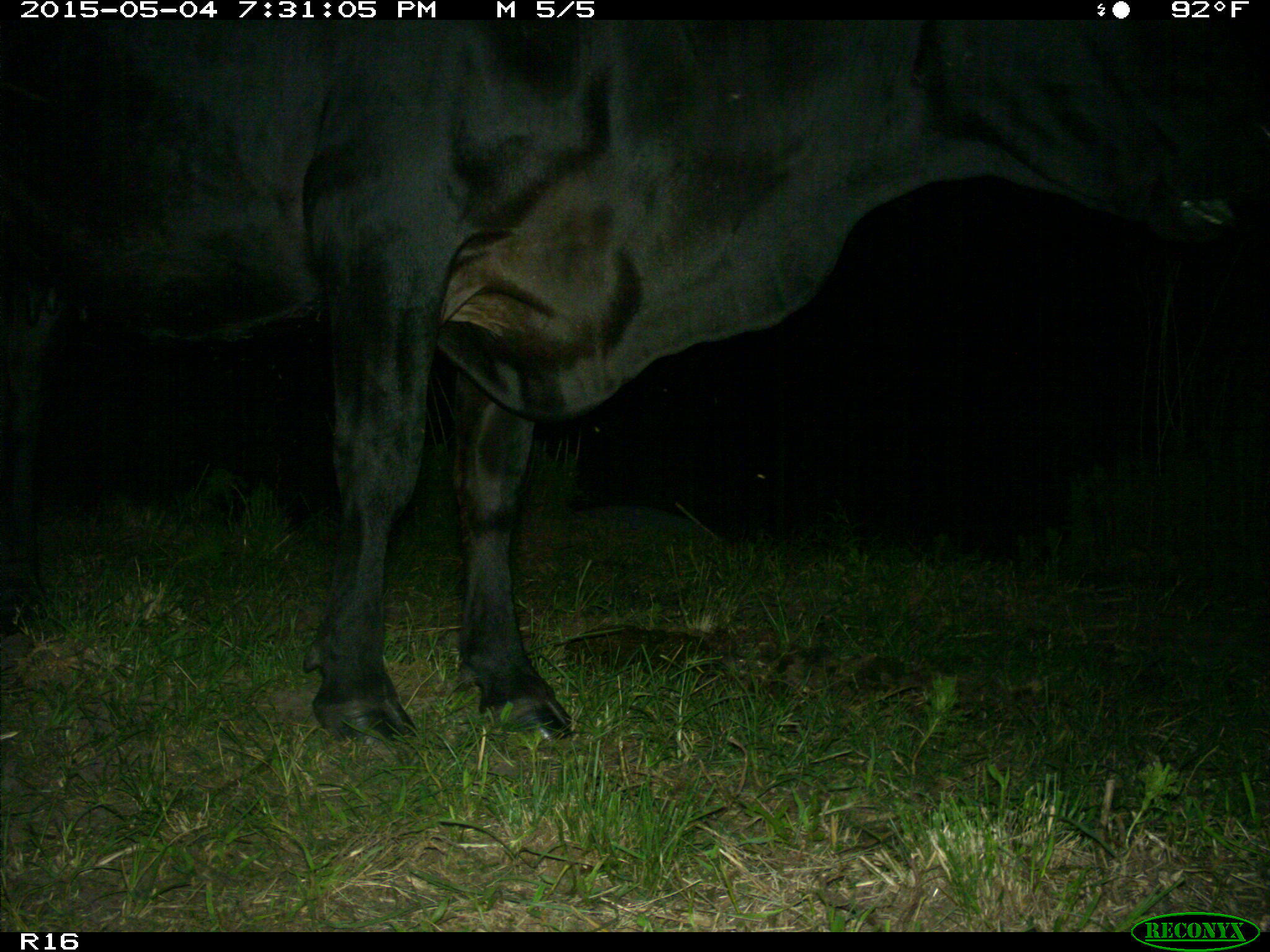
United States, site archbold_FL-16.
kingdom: Animalia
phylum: Chordata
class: Mammalia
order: Artiodactyla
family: Bovidae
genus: Bos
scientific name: Bos taurus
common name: domestic cow